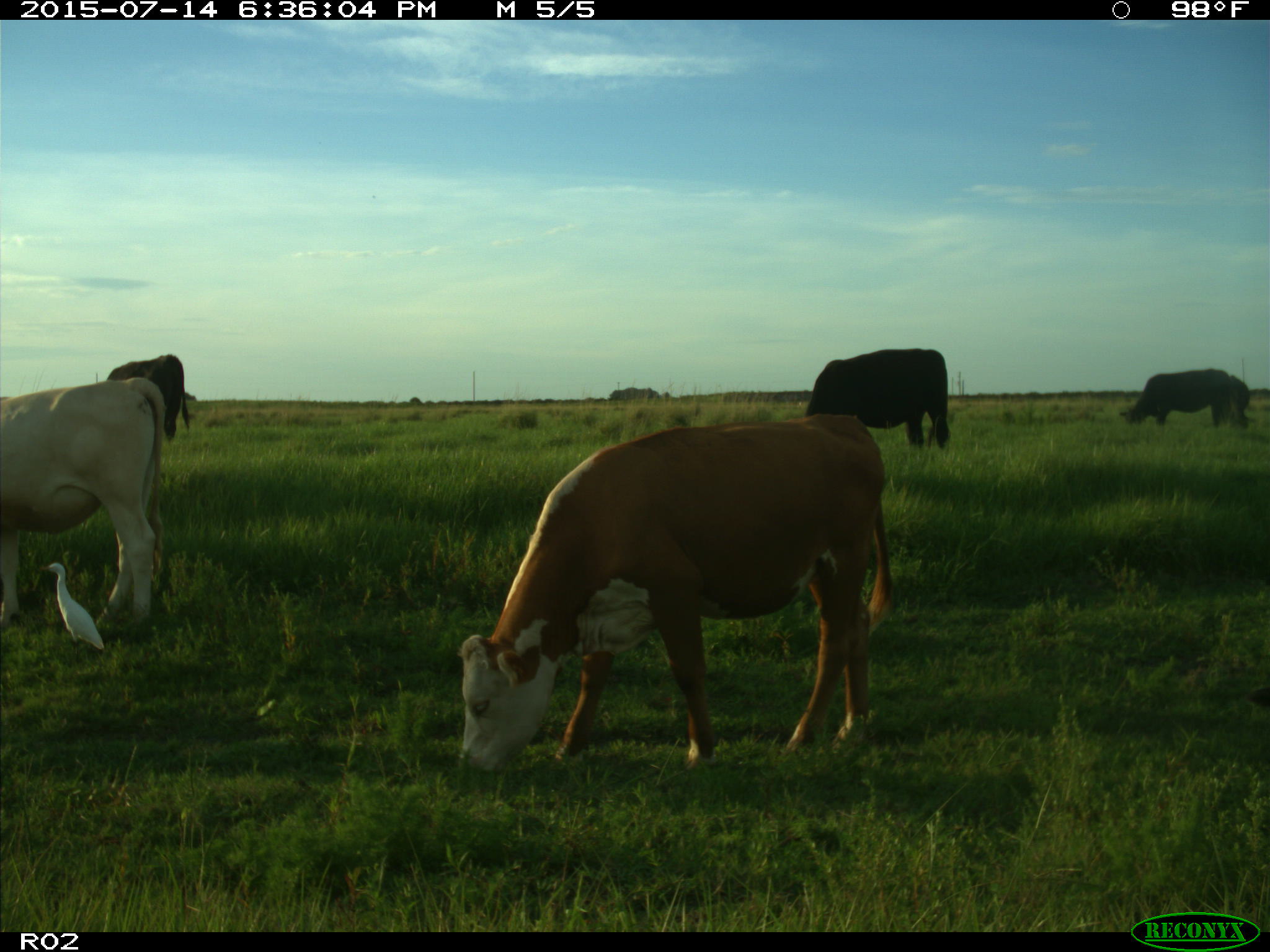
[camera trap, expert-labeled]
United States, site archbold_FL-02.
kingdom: Animalia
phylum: Chordata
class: Mammalia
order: Artiodactyla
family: Bovidae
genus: Bos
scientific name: Bos taurus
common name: domestic cow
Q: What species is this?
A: Bos taurus (domestic cow).